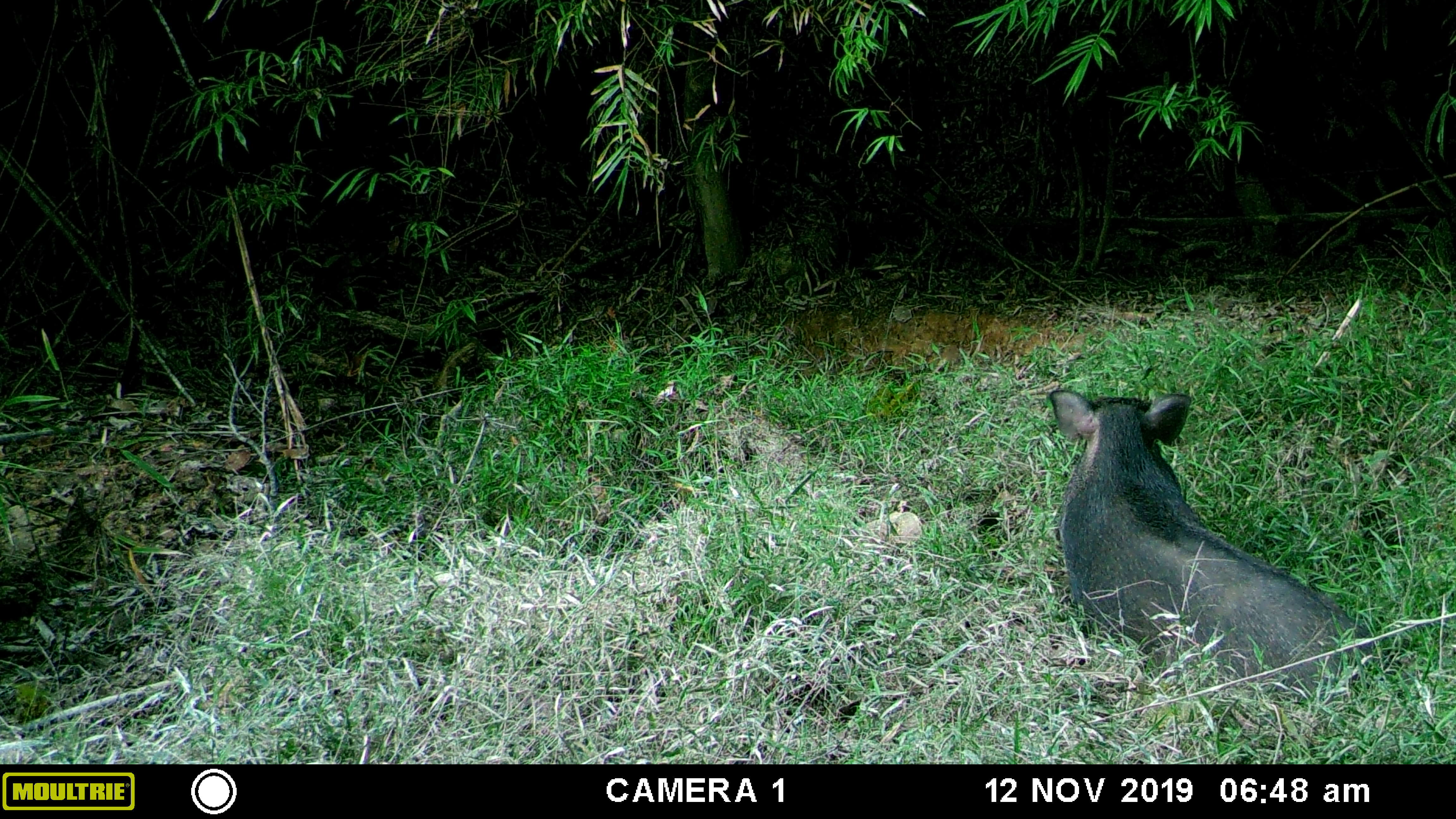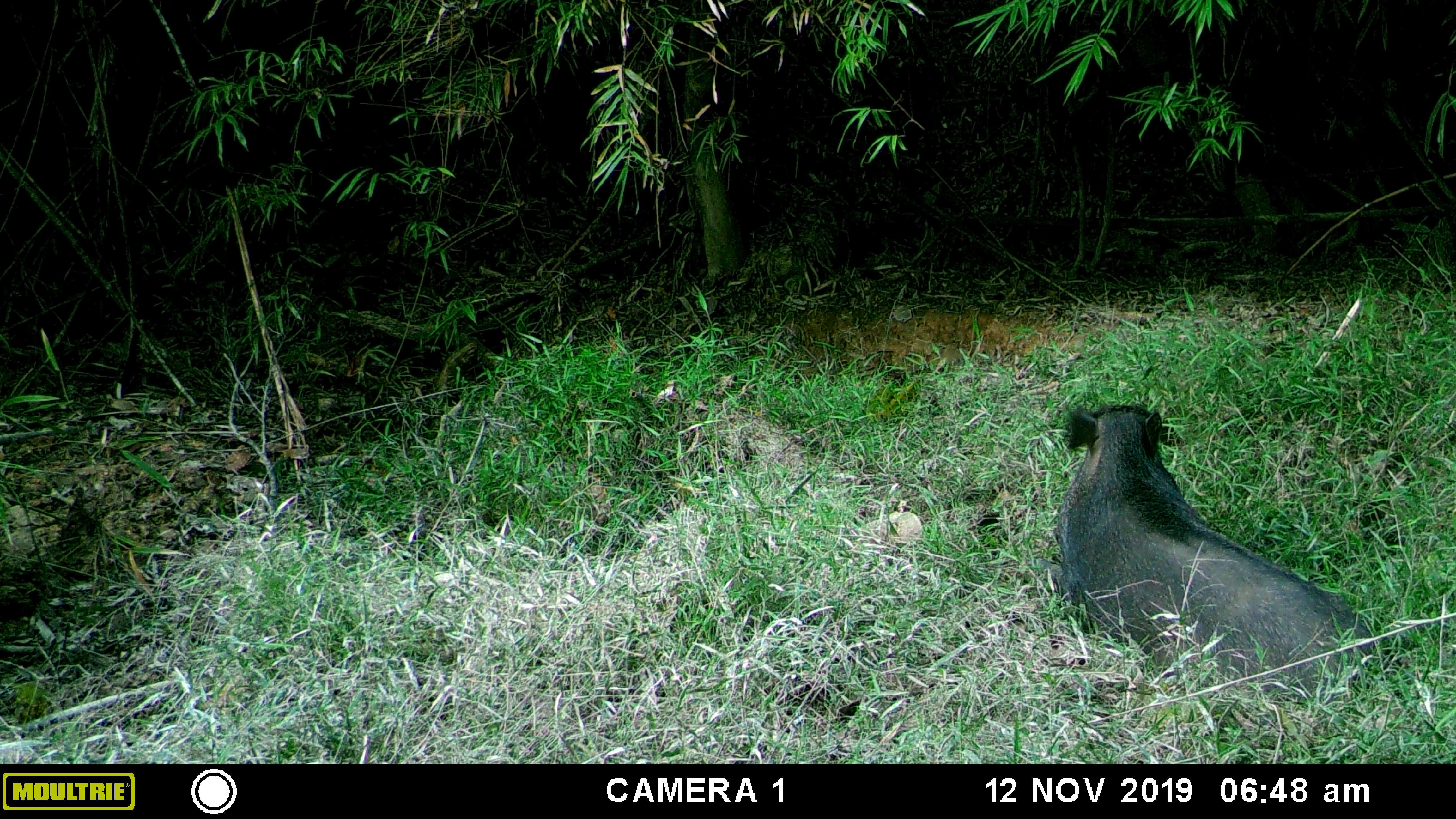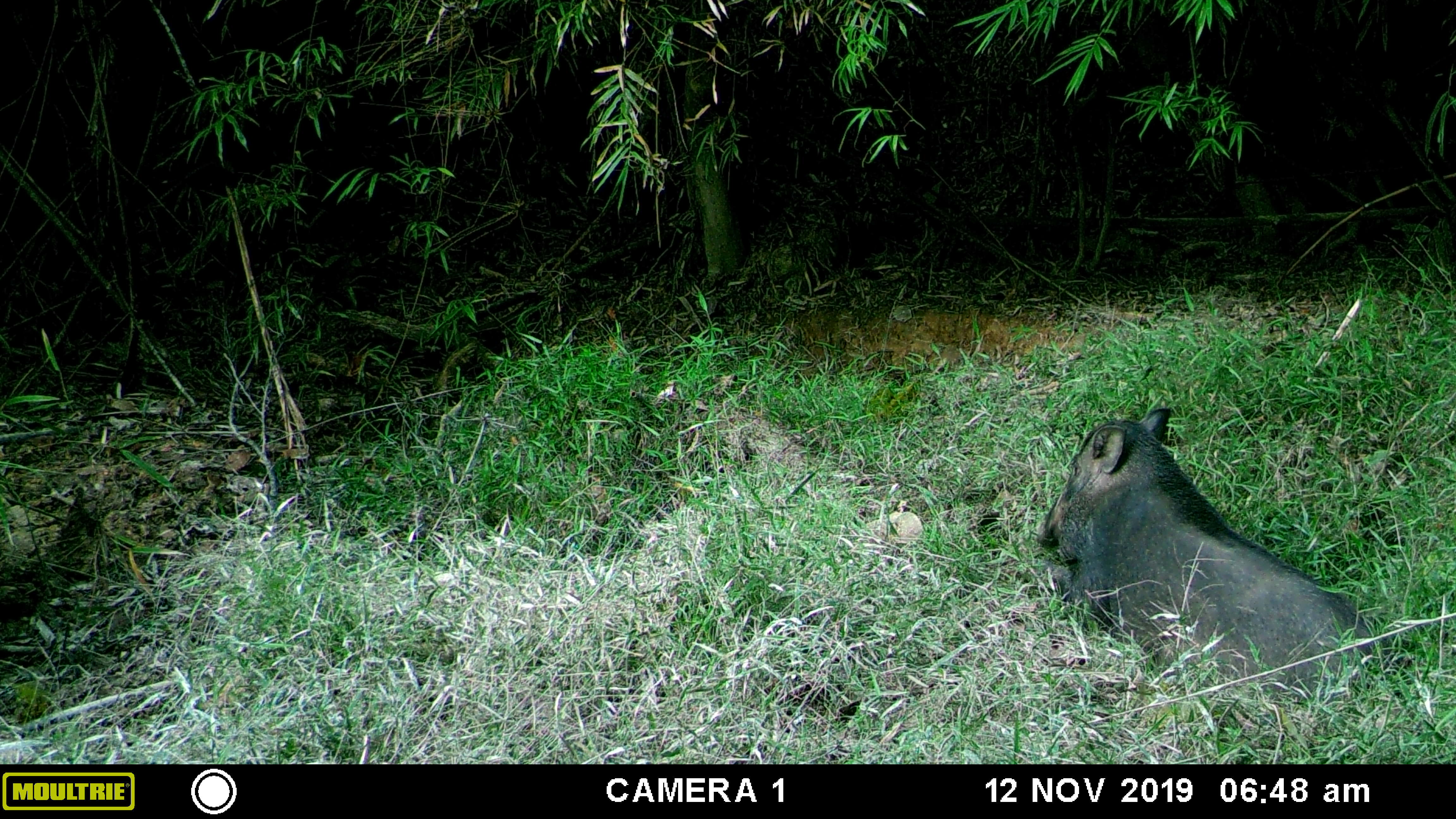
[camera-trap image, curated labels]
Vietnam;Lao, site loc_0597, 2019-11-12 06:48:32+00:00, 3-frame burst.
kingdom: Animalia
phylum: Chordata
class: Mammalia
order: Artiodactyla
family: Suidae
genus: Sus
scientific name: Sus scrofa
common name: eurasian wild pig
Eurasian wild pig (Sus scrofa). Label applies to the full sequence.